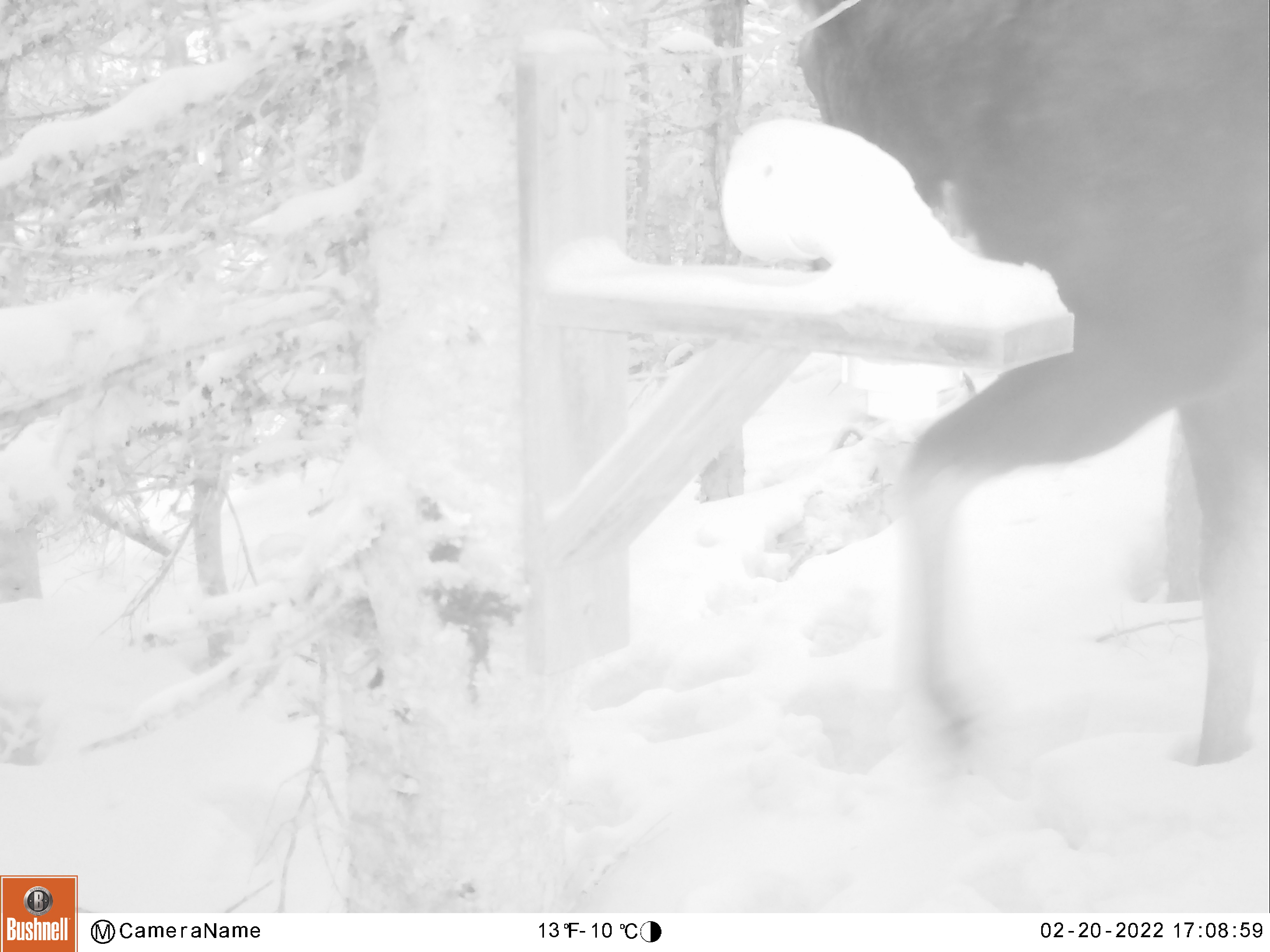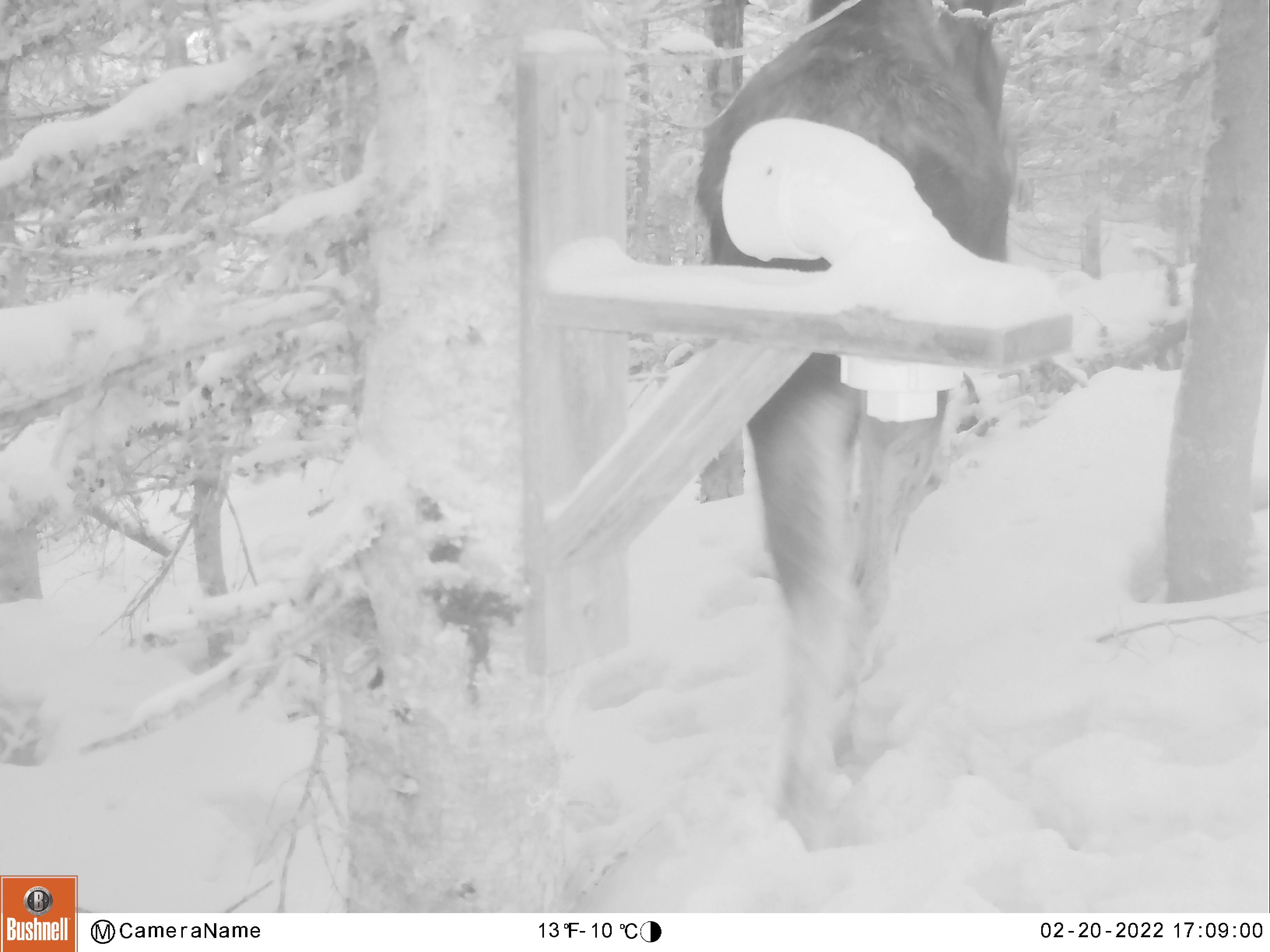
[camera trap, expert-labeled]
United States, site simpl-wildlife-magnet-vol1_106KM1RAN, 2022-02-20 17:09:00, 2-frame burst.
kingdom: Animalia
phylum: Chordata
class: Mammalia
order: Artiodactyla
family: Cervidae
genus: Alces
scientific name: Alces alces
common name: moose